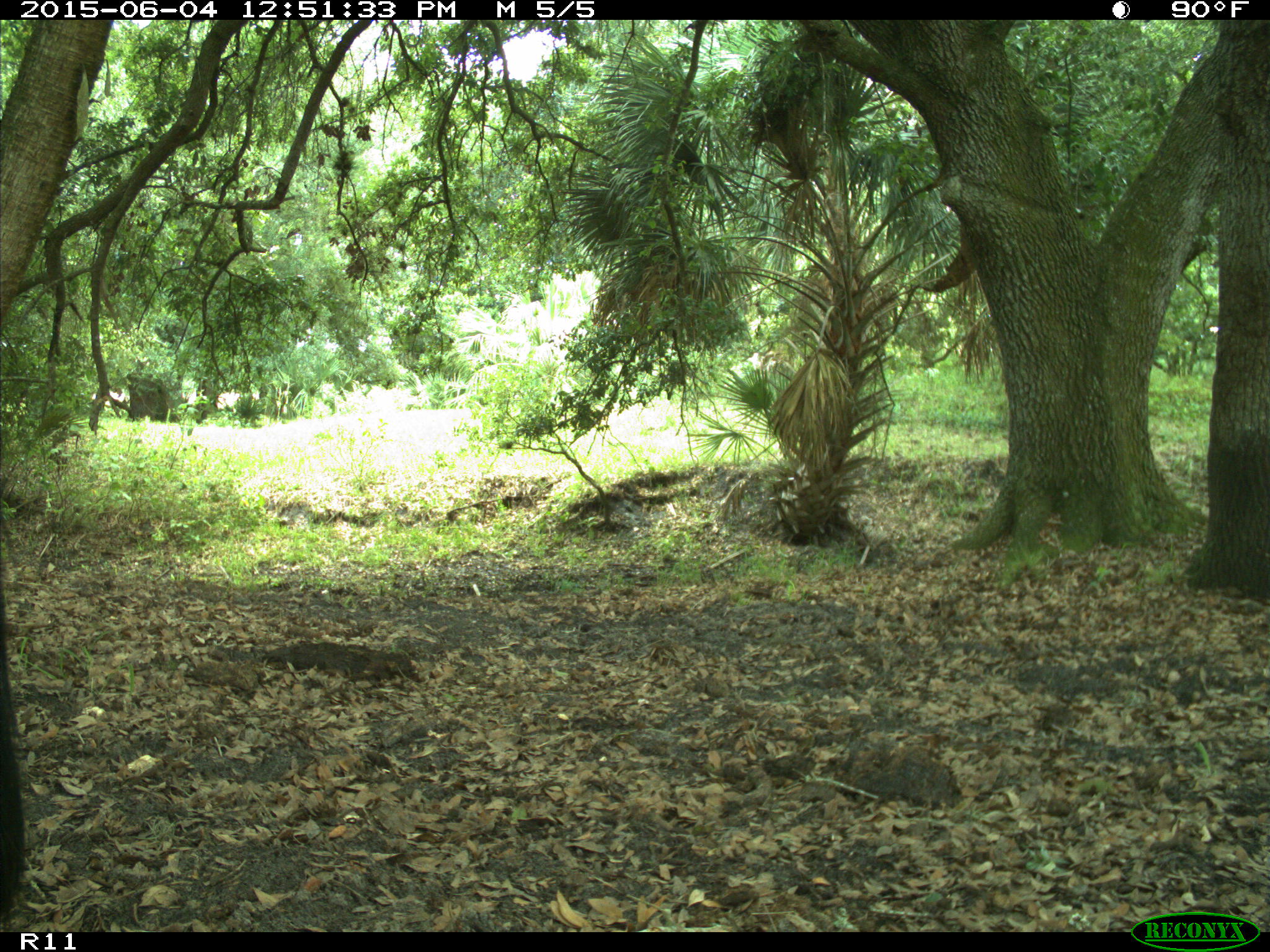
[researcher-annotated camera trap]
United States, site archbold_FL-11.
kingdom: Animalia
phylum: Chordata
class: Mammalia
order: Artiodactyla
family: Bovidae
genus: Bos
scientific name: Bos taurus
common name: domestic cow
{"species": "Bos taurus (domestic cow)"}